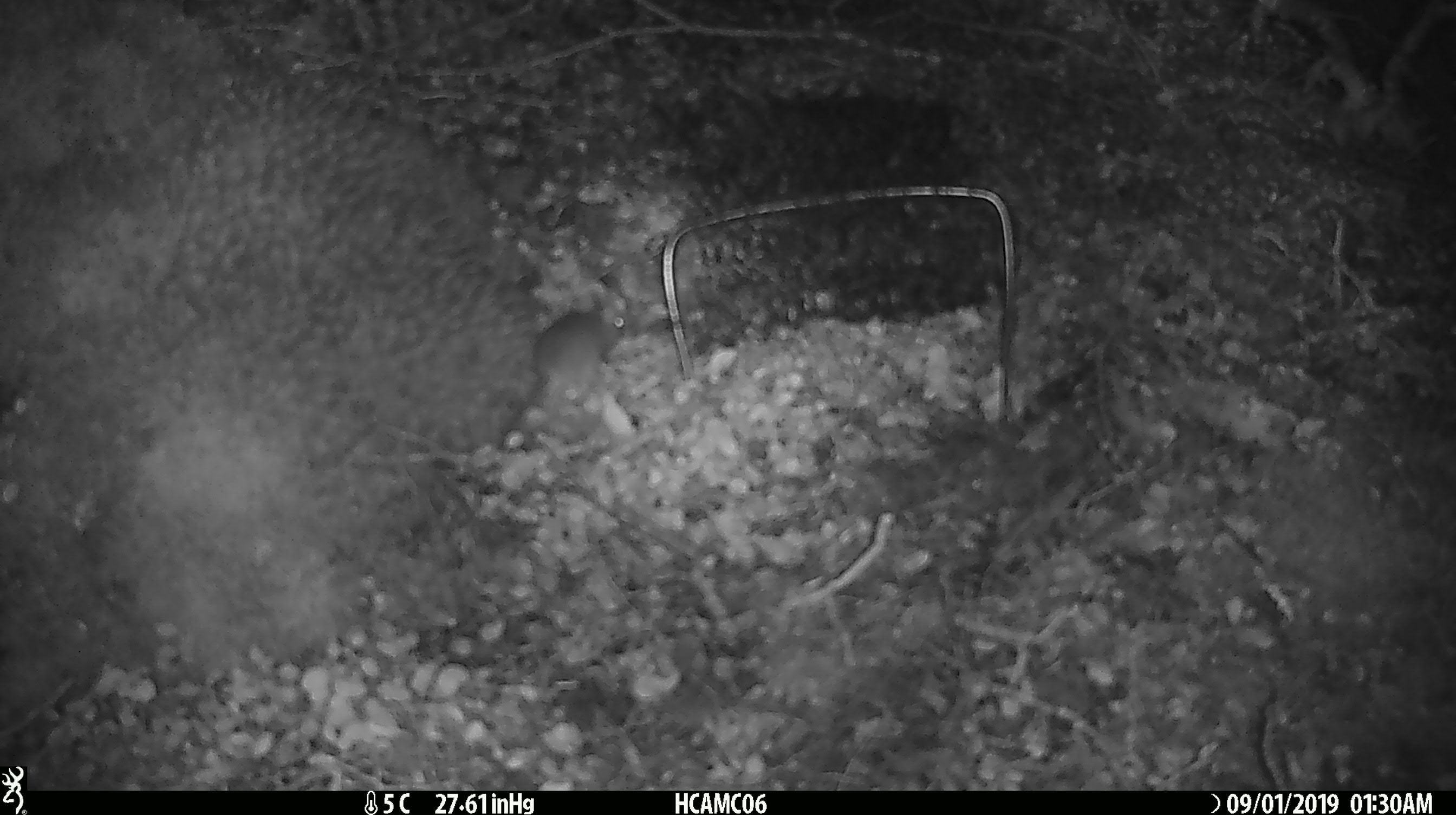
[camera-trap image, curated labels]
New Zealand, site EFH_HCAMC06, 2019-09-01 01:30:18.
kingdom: Animalia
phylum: Chordata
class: Mammalia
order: Rodentia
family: Muridae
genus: Mus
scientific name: Mus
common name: mouse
Mouse (Mus).